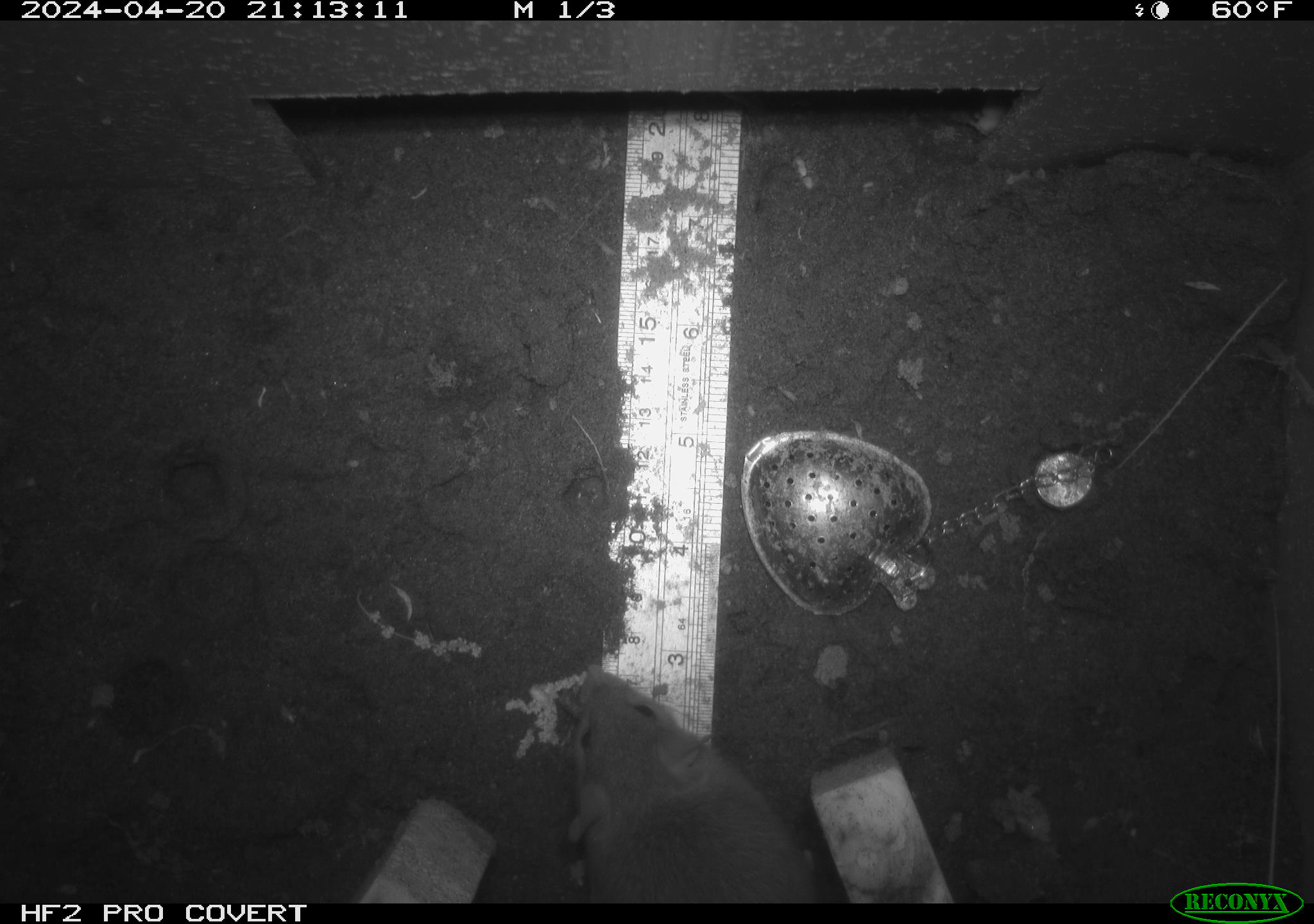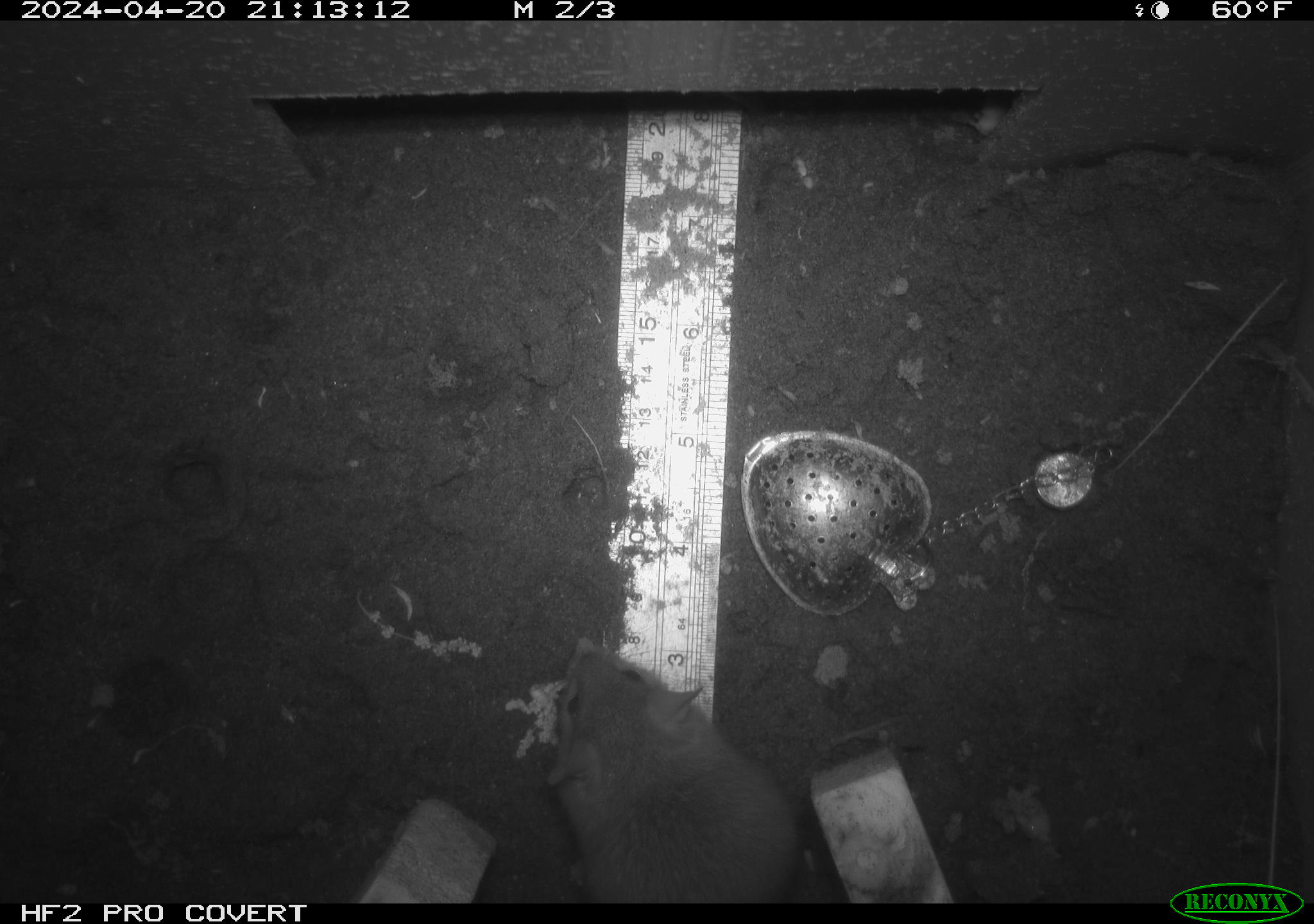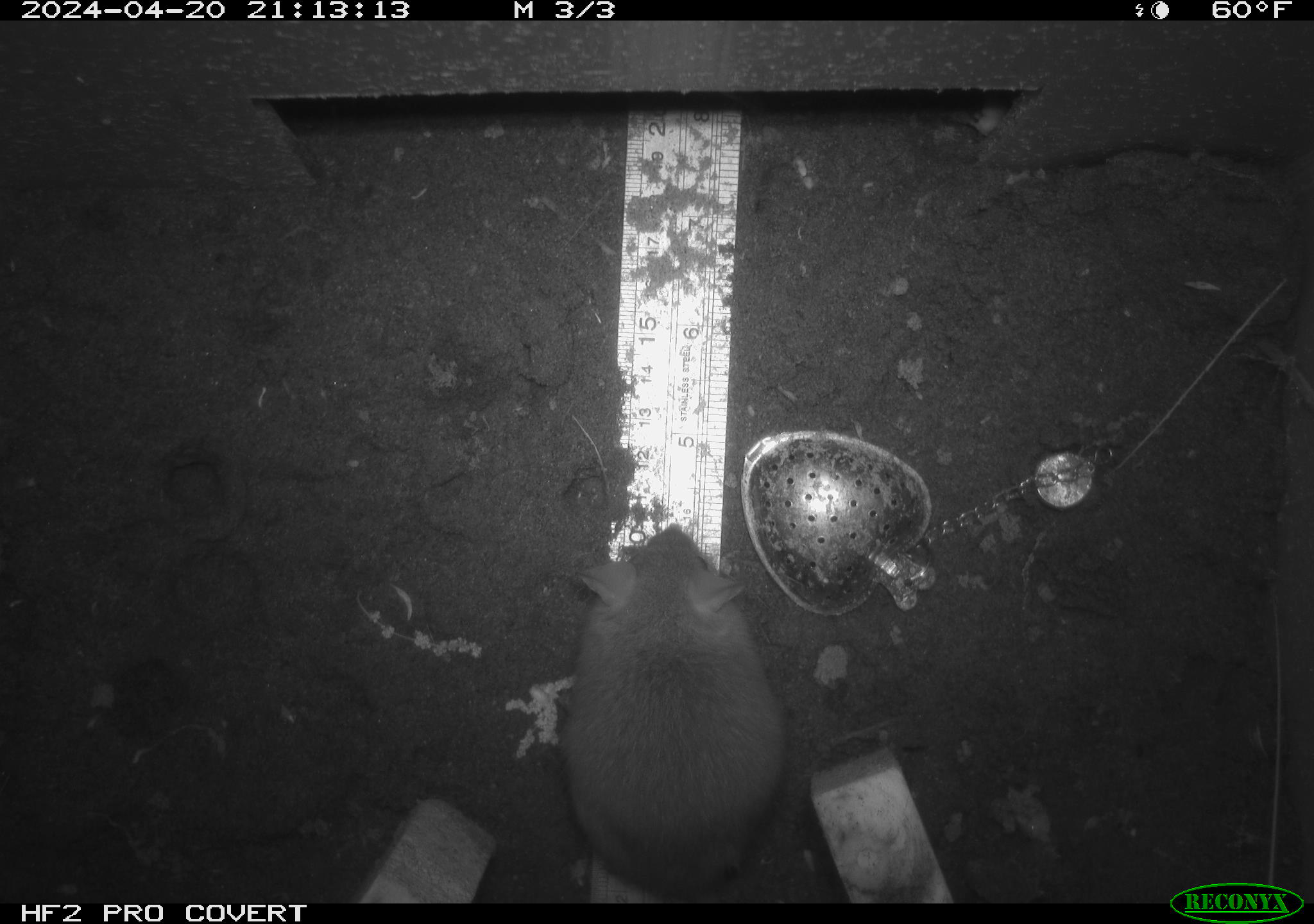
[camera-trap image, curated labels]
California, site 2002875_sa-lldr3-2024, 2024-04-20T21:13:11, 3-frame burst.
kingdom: Animalia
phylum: Chordata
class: Mammalia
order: Rodentia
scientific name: Rodentia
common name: rodent